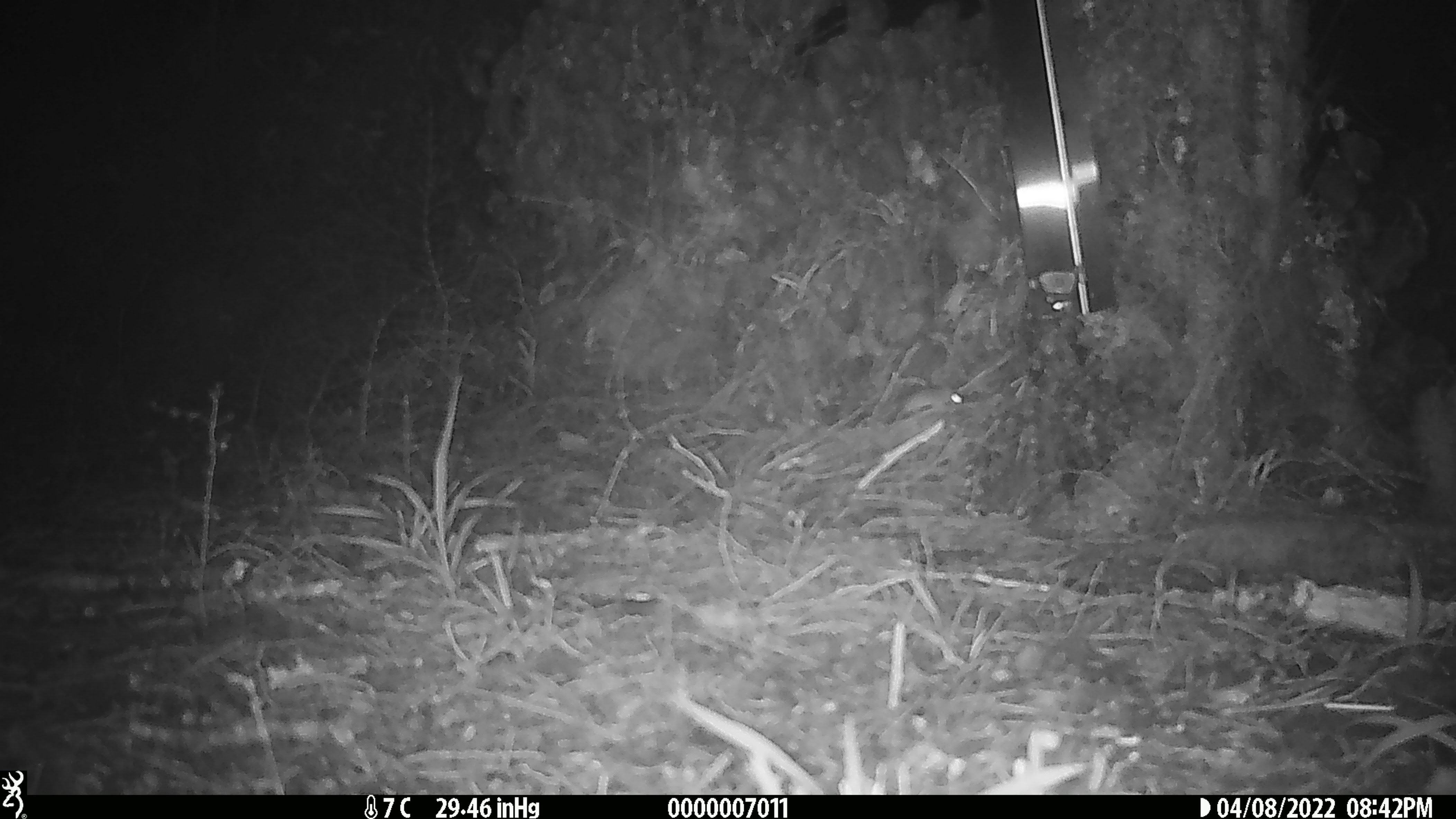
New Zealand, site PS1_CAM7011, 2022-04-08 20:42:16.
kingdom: Animalia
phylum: Chordata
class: Mammalia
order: Rodentia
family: Muridae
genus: Mus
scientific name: Mus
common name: mouse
Mouse (Mus).